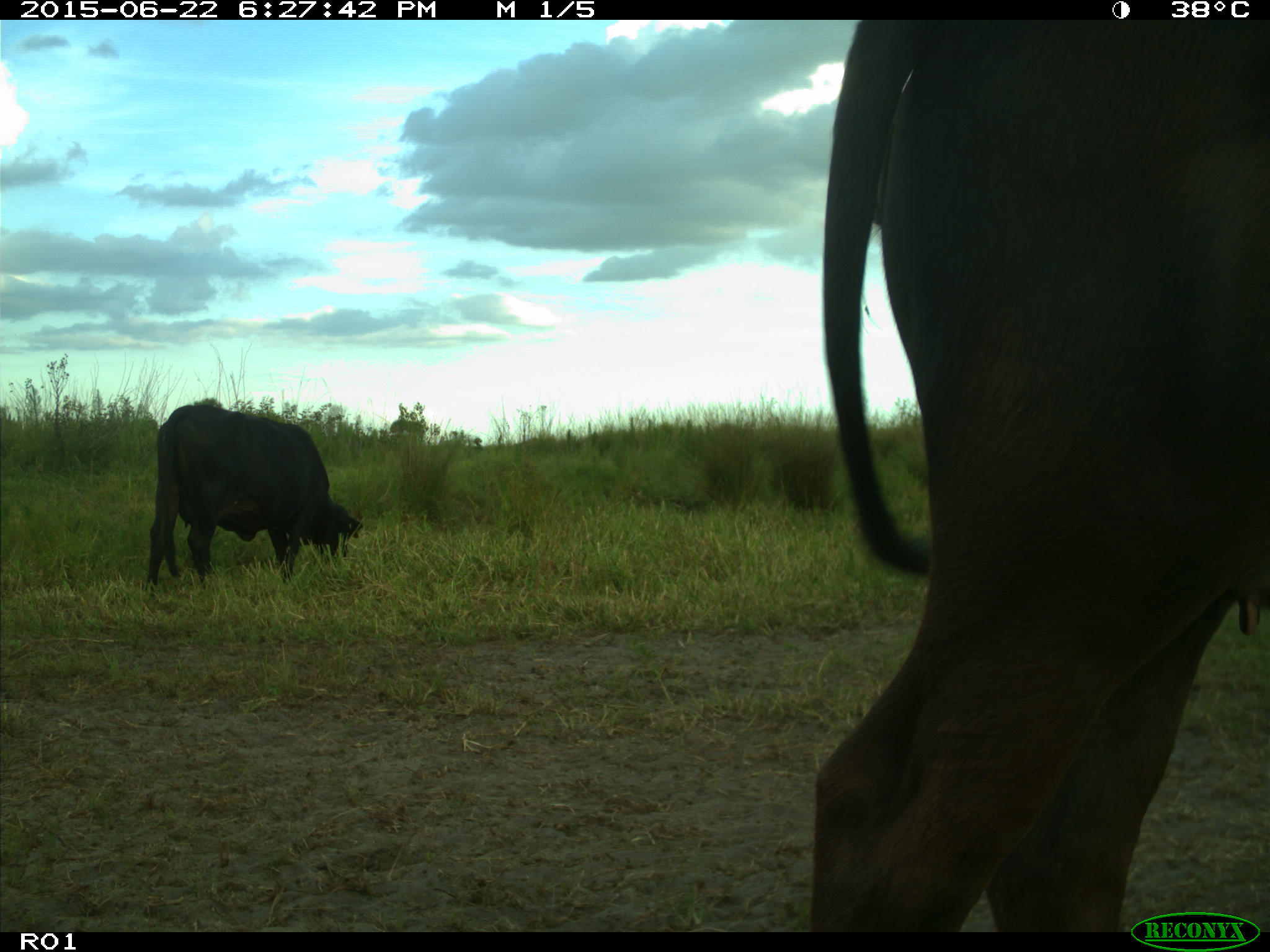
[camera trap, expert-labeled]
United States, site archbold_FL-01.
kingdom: Animalia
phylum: Chordata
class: Mammalia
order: Artiodactyla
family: Bovidae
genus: Bos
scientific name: Bos taurus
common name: domestic cow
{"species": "Bos taurus (domestic cow)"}